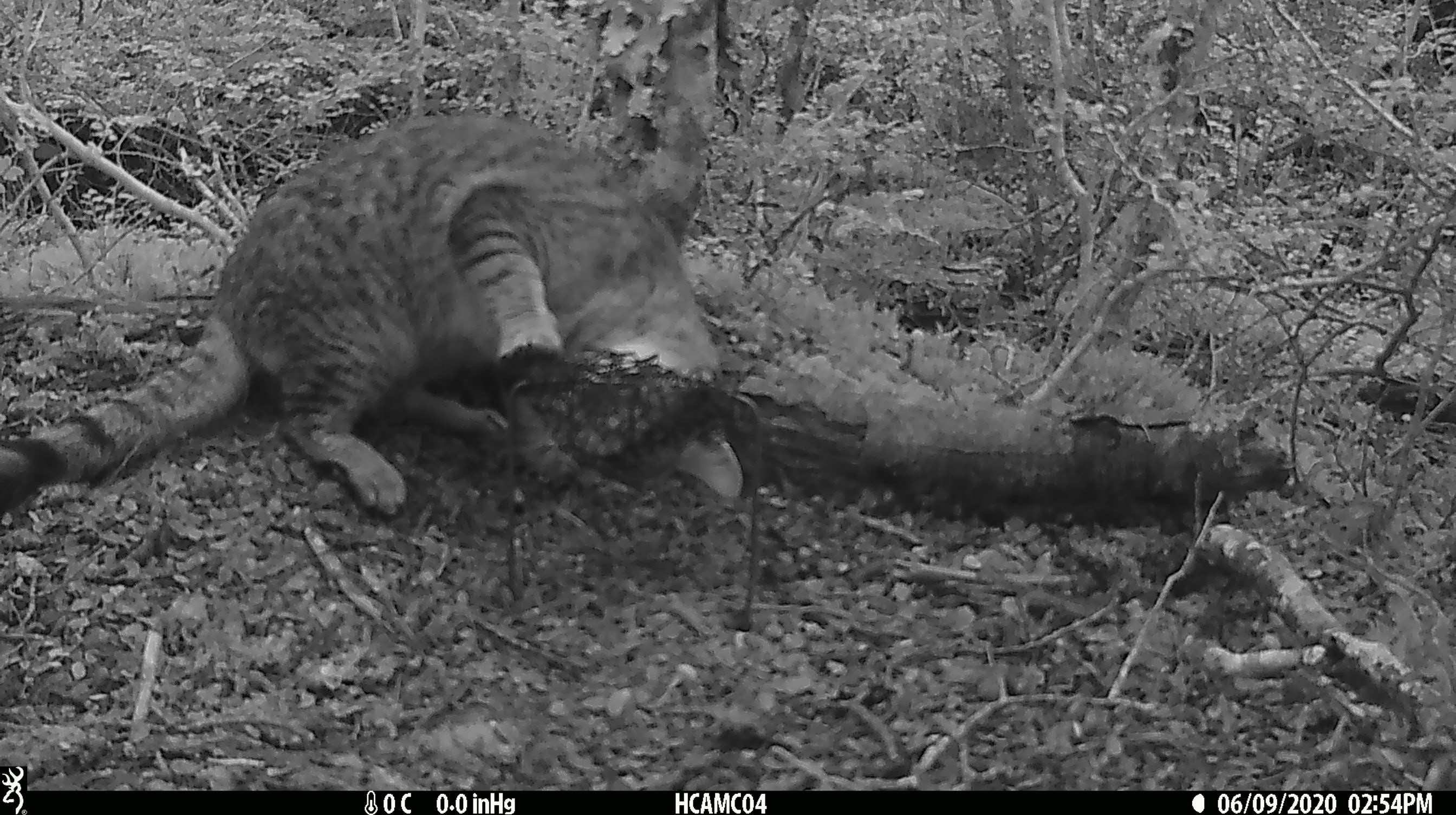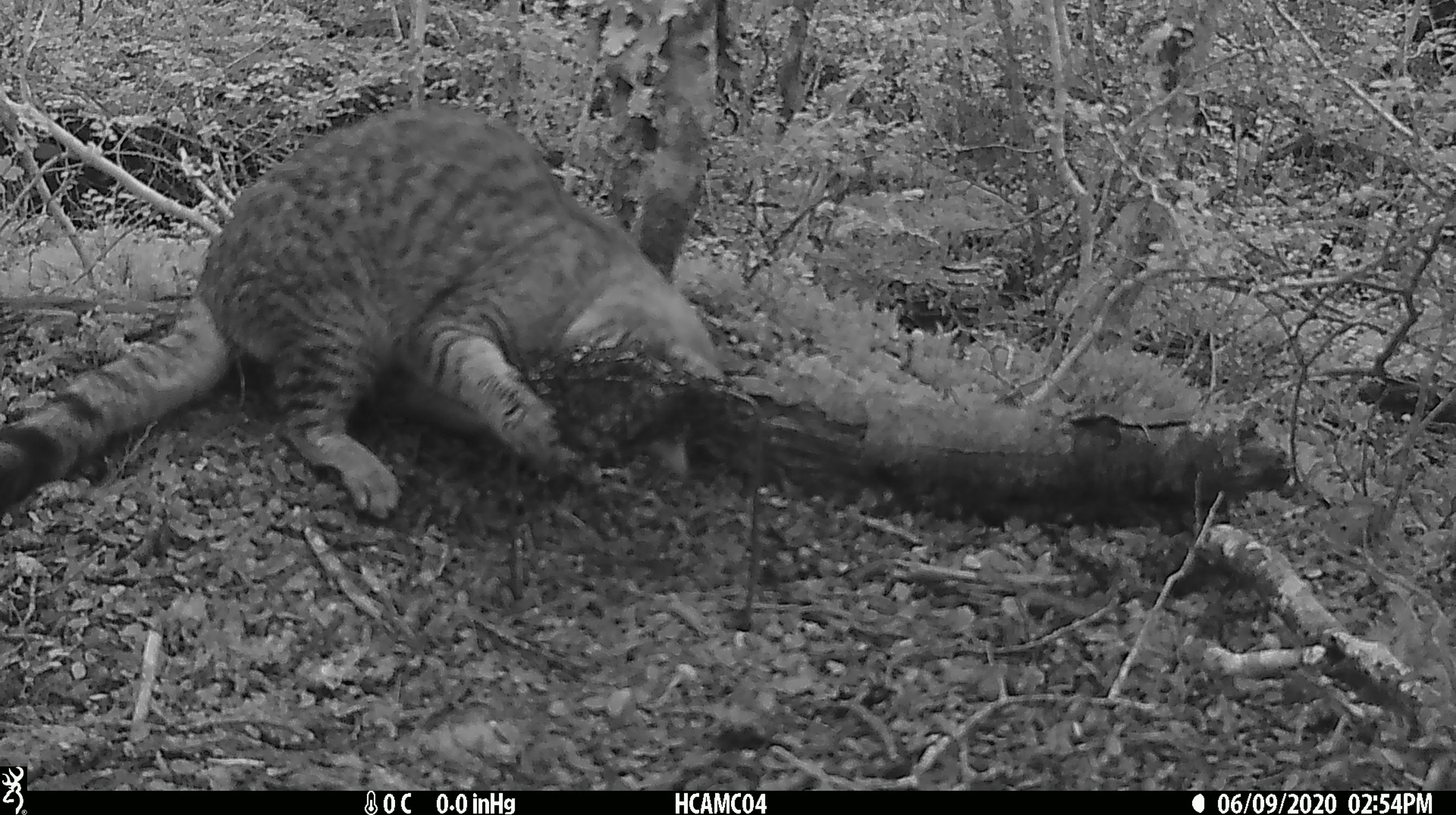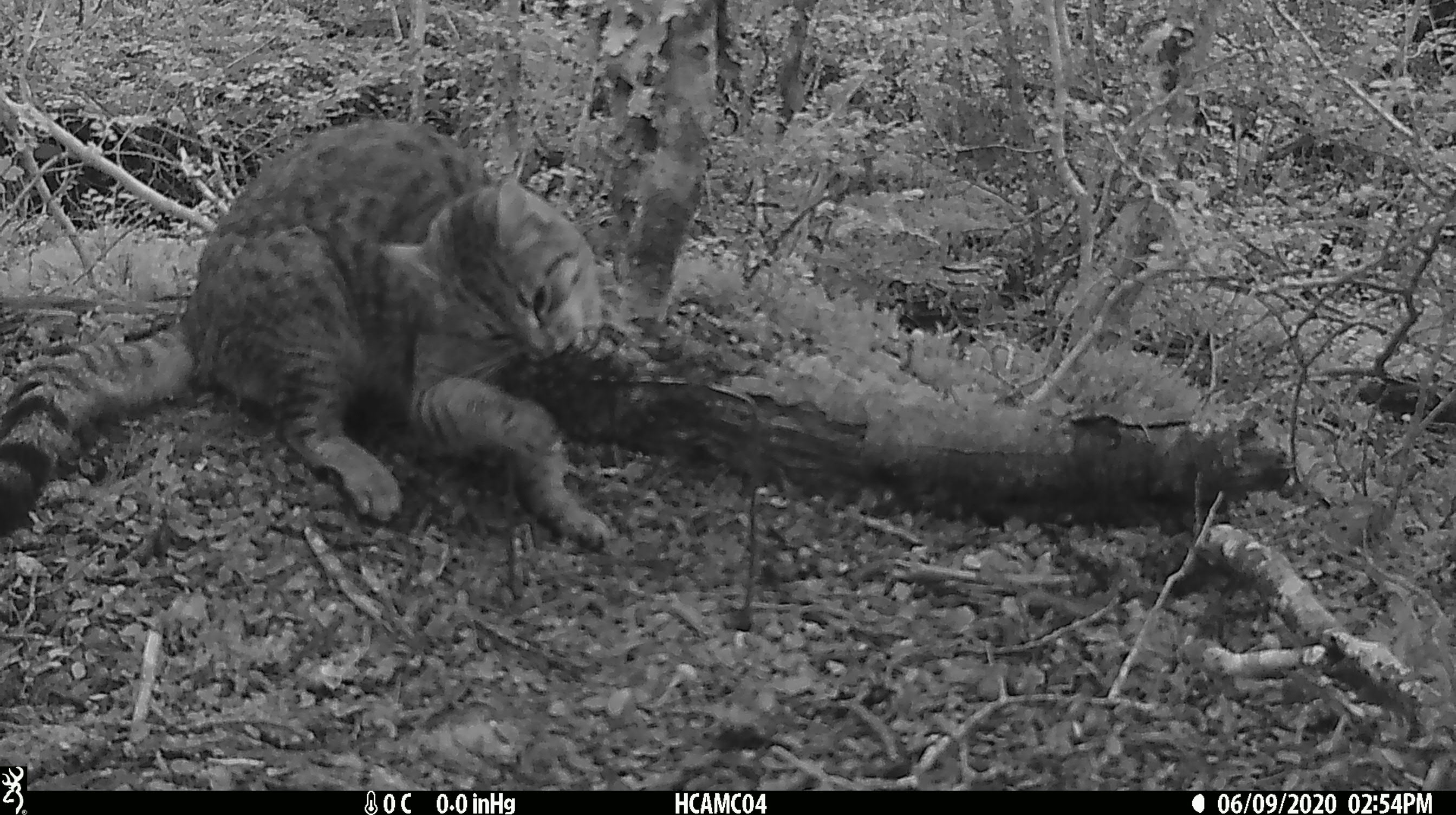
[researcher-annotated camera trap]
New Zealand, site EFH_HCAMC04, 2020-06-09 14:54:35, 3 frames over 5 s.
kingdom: Animalia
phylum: Chordata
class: Mammalia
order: Carnivora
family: Felidae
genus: Felis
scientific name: Felis catus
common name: domestic cat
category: cat